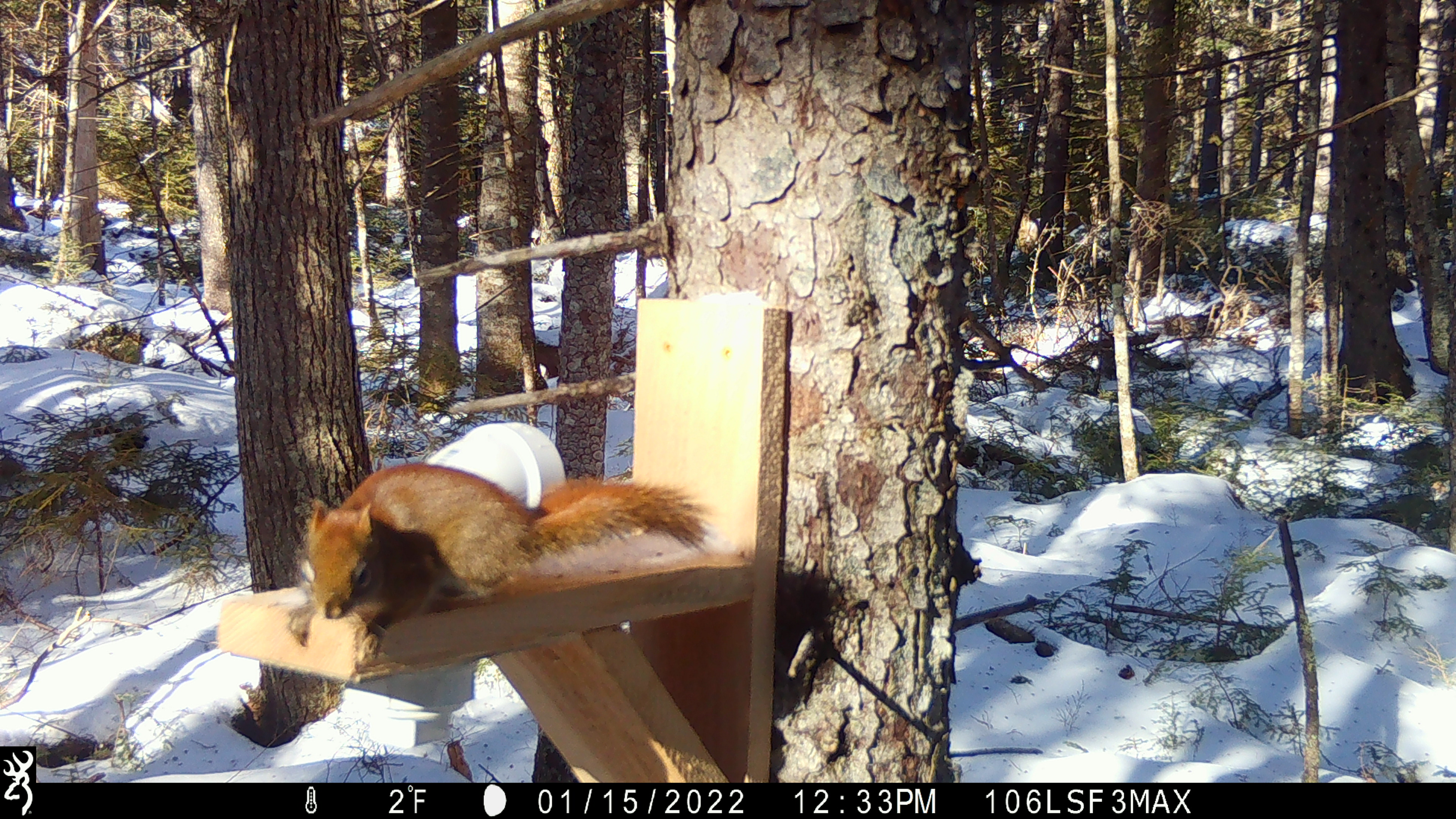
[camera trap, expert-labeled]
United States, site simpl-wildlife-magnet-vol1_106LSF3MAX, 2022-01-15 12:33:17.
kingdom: Animalia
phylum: Chordata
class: Mammalia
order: Rodentia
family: Sciuridae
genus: Tamiasciurus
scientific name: Tamiasciurus hudsonicus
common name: red squirrel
Red squirrel (Tamiasciurus hudsonicus).